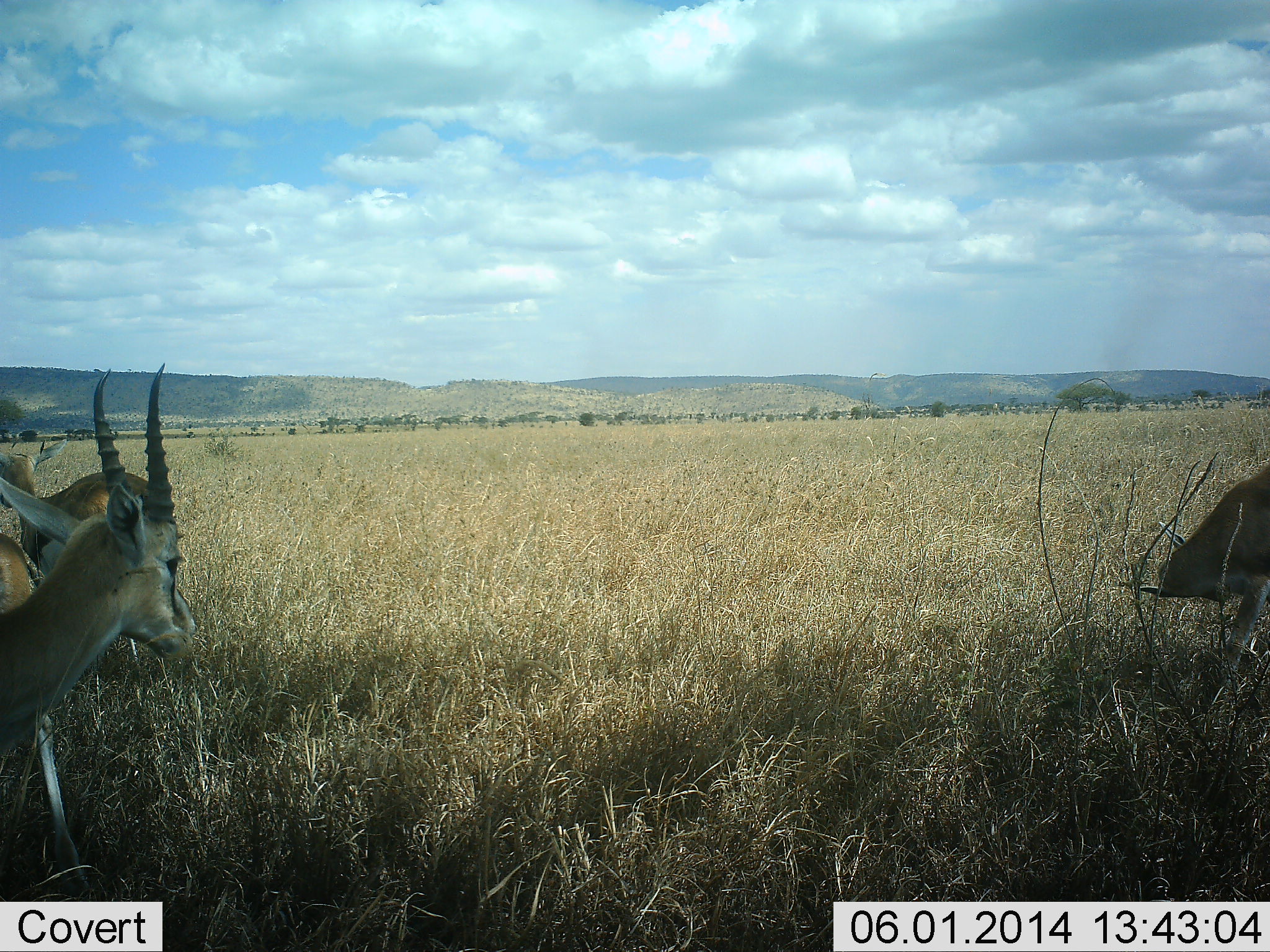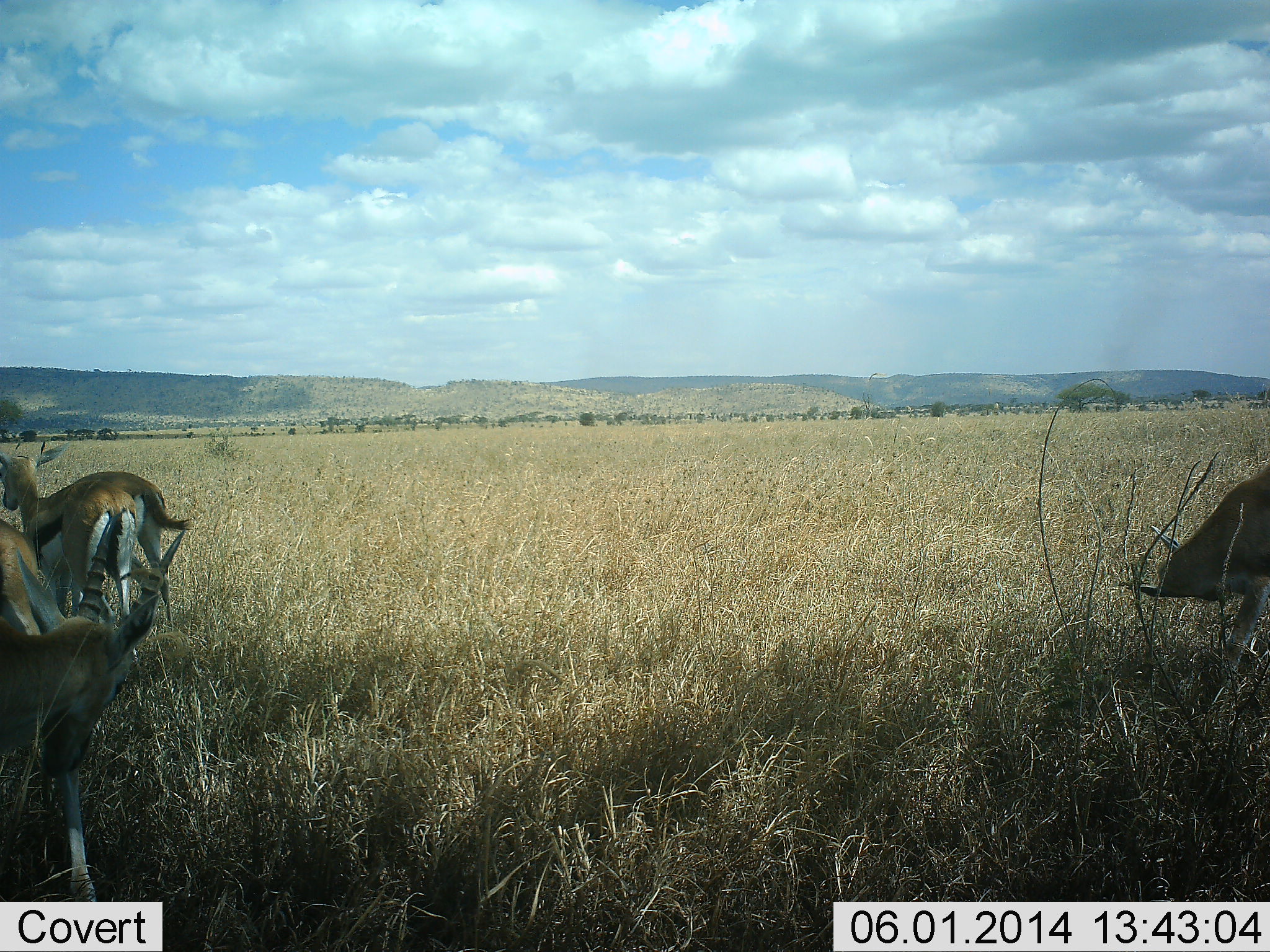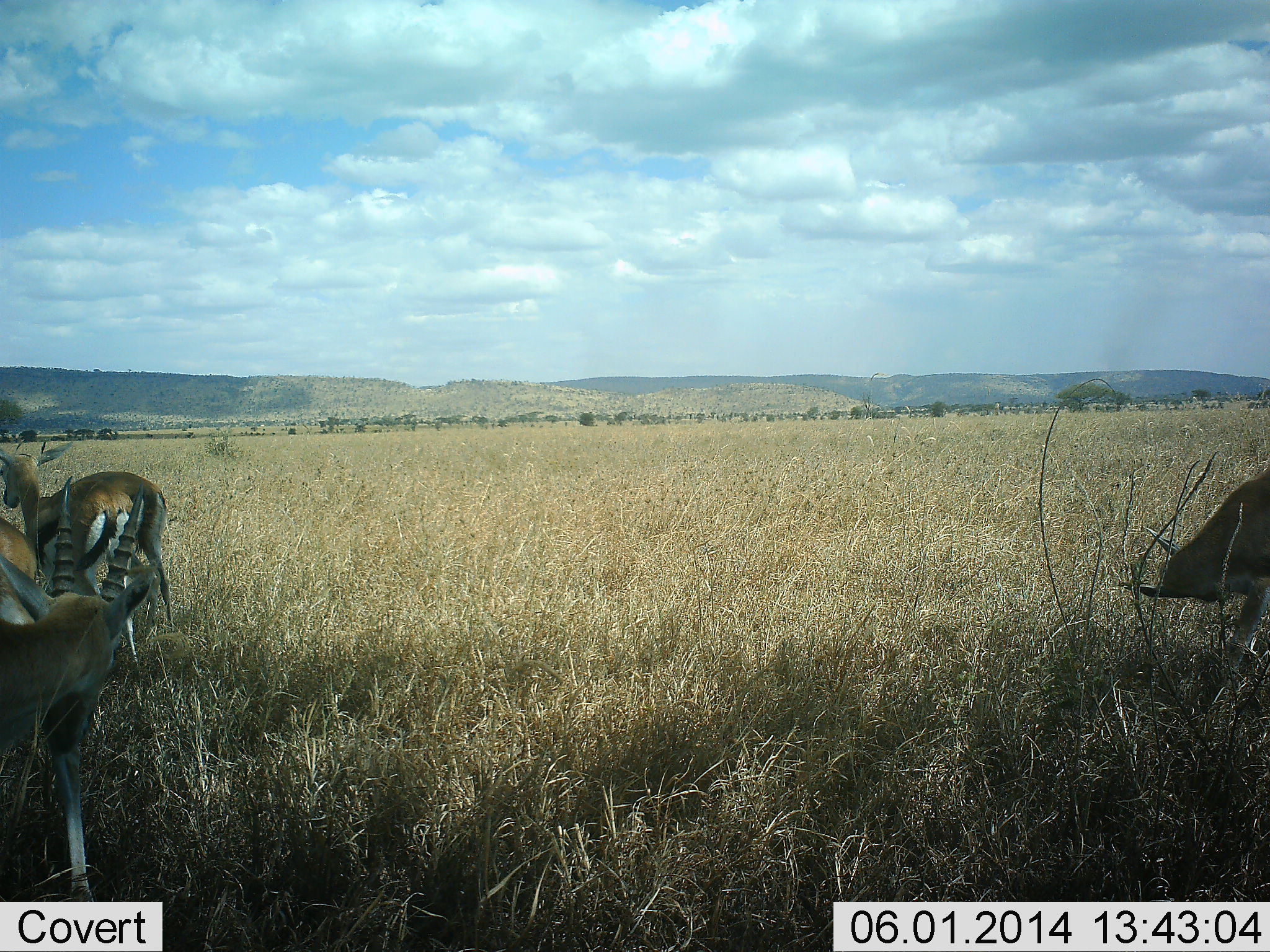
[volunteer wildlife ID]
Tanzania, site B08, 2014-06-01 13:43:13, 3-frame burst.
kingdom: Animalia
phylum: Chordata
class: Mammalia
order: Artiodactyla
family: Bovidae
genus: Eudorcas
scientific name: Eudorcas thomsonii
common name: thomson's gazelle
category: gazellethomsons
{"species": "gazellethomsons (thomson's gazelle) (Eudorcas thomsonii)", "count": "3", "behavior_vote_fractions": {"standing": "100%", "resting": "0%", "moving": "0%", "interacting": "0%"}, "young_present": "0%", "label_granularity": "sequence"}